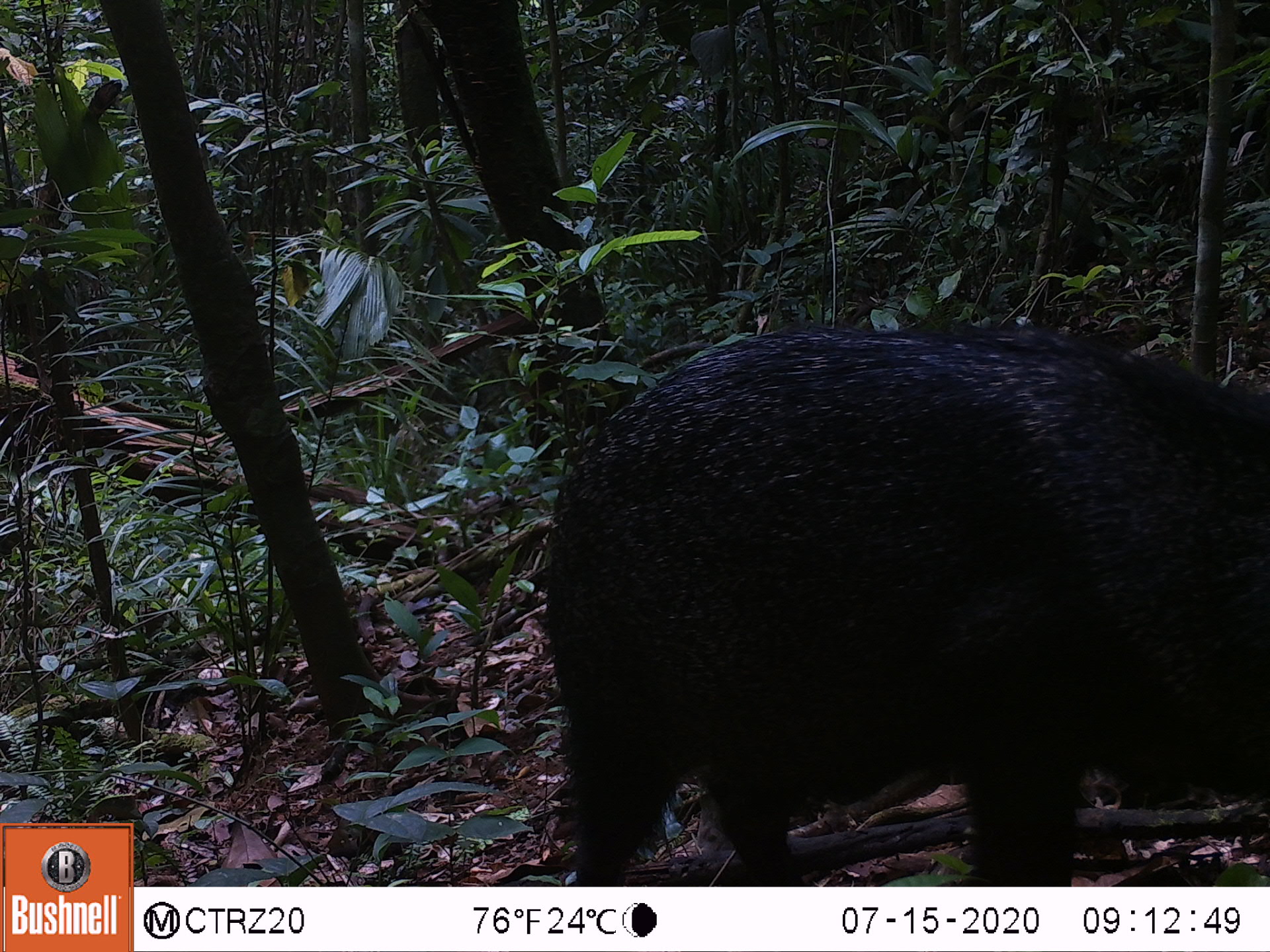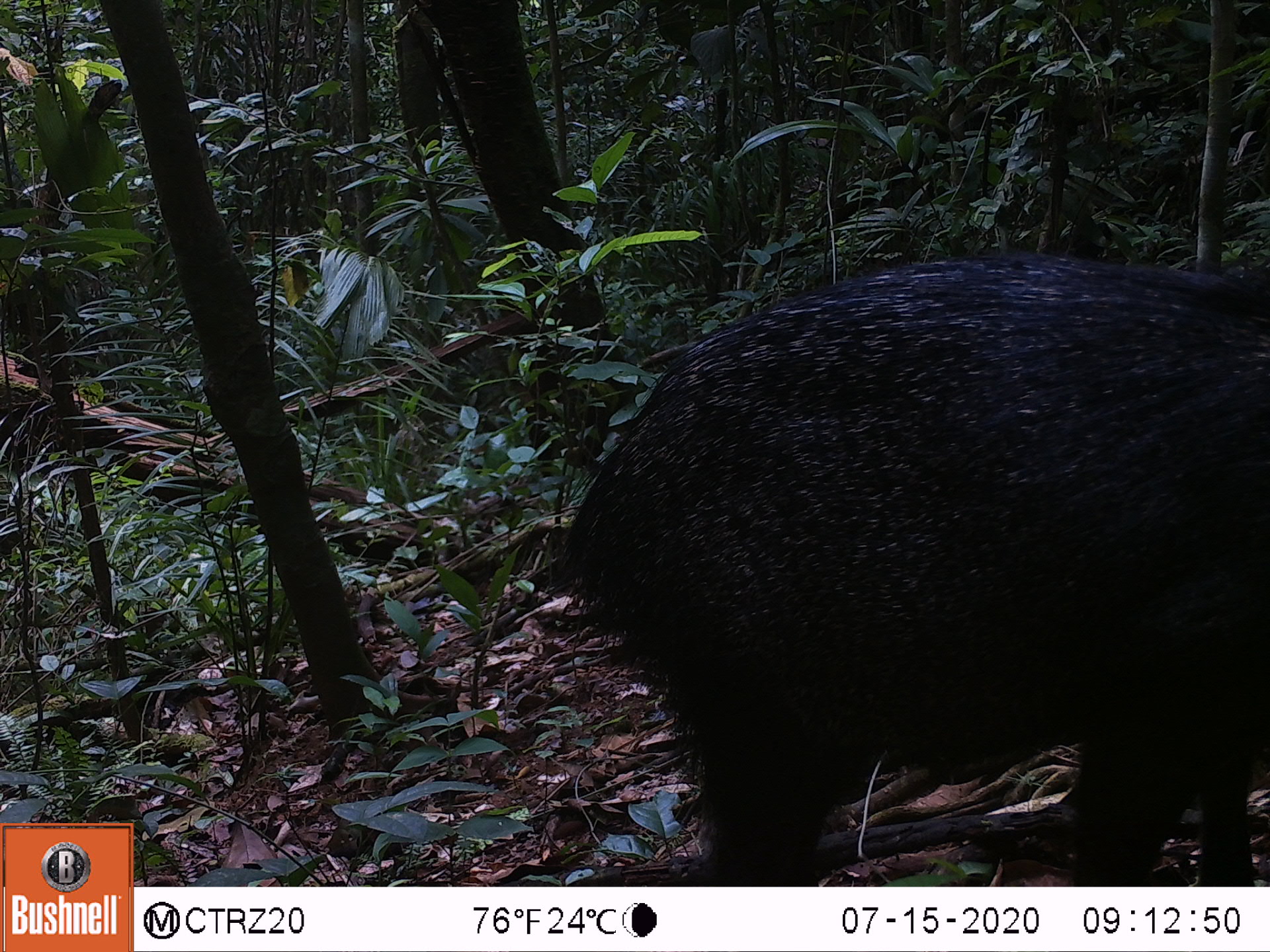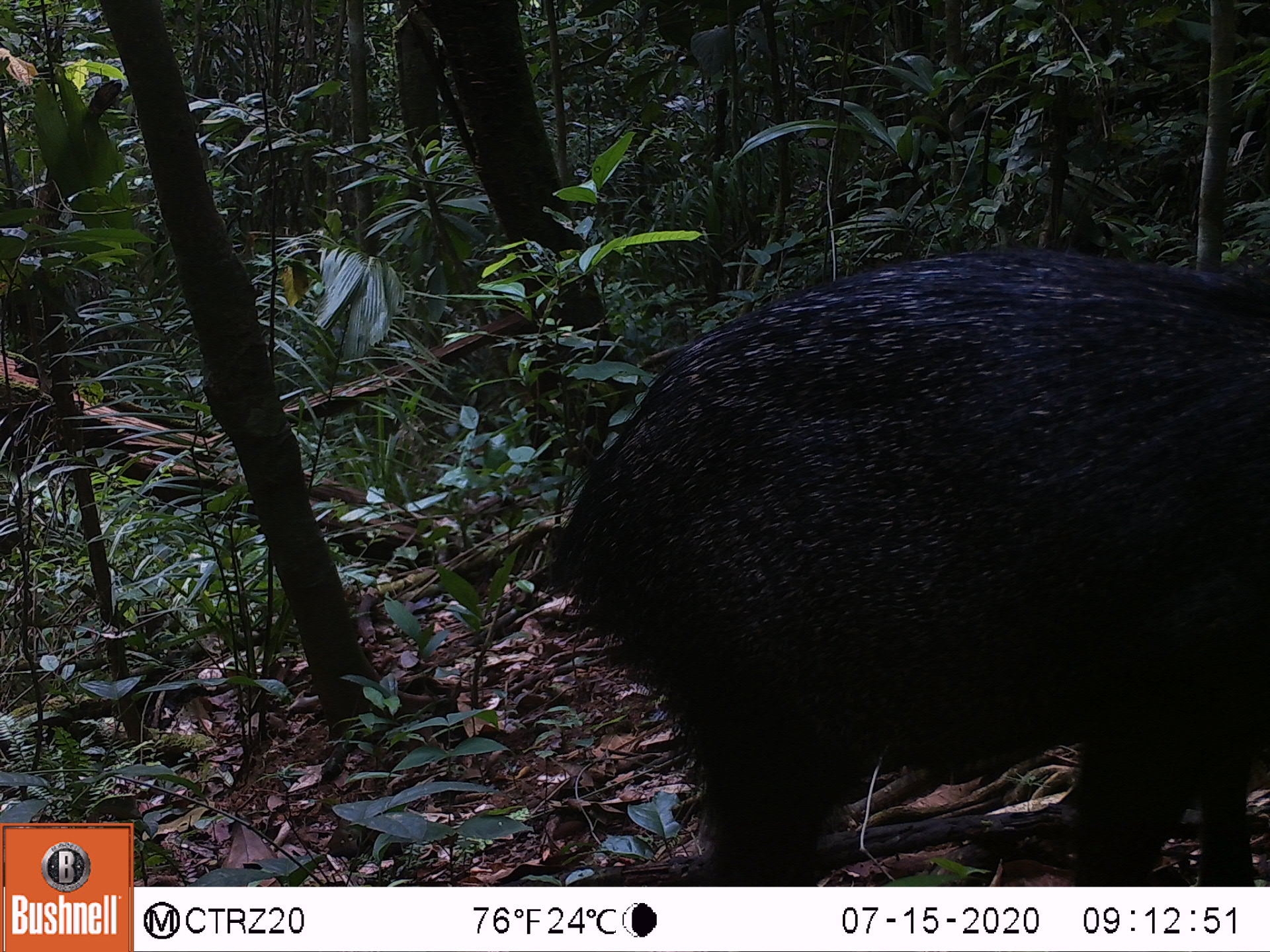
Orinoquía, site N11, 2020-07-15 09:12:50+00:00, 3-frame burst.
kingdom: Animalia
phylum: Chordata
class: Mammalia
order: Artiodactyla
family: Tayassuidae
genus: Pecari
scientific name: Pecari tajacu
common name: collared peccary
Collared peccary (Pecari tajacu).